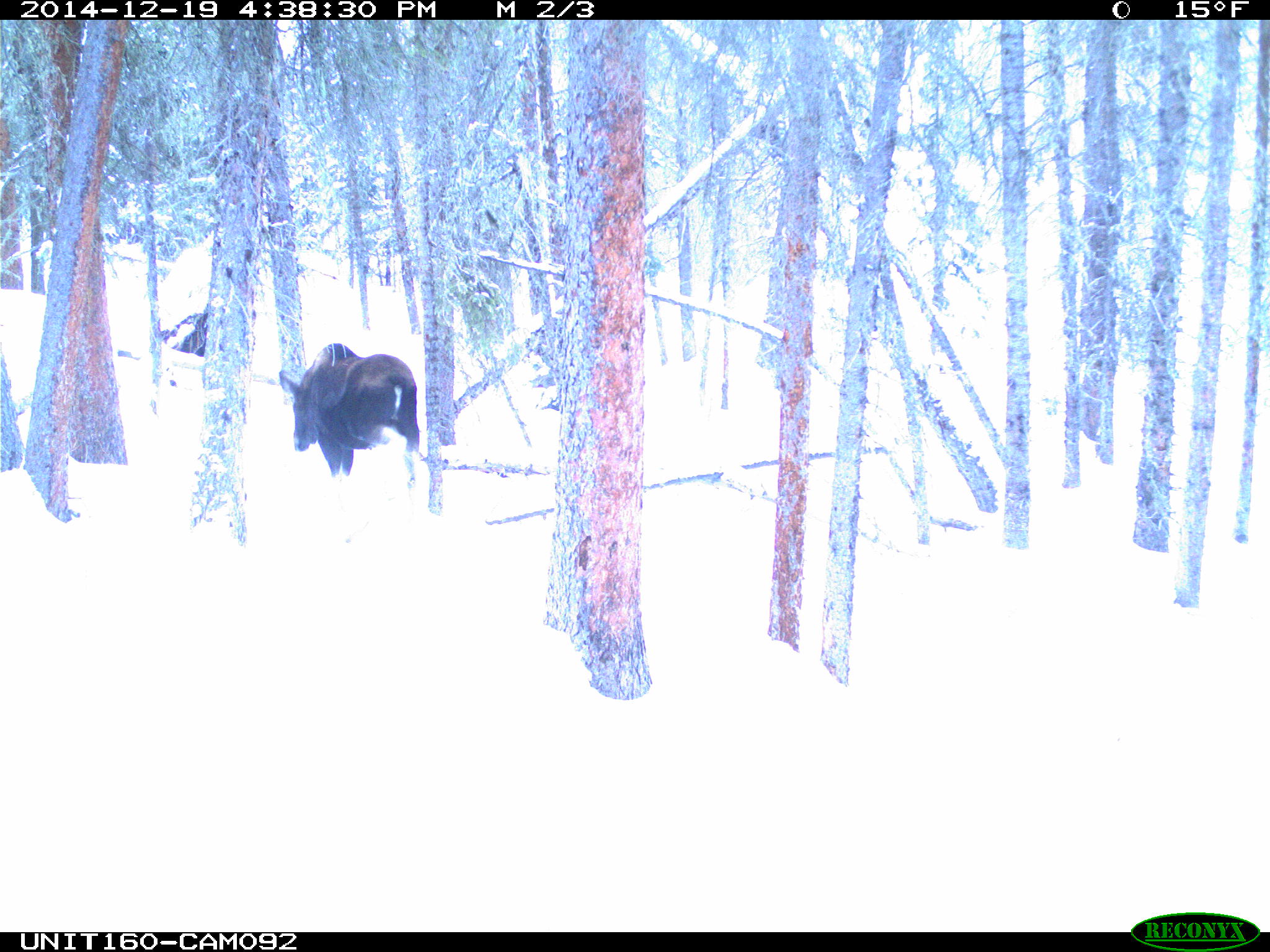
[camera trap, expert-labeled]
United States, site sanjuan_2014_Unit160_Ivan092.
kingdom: Animalia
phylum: Chordata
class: Mammalia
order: Artiodactyla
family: Cervidae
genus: Alces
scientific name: Alces alces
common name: moose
Alces alces (moose).